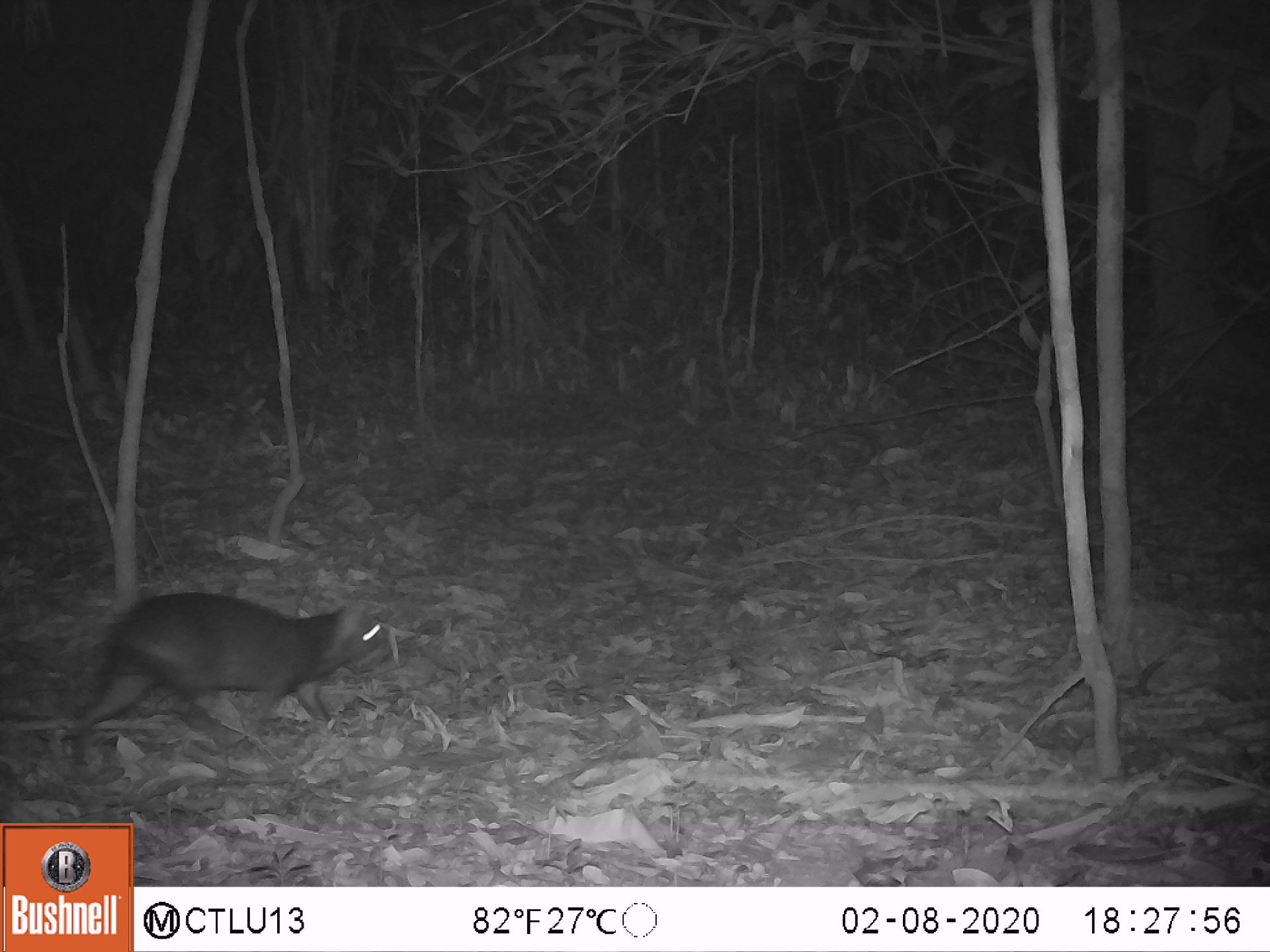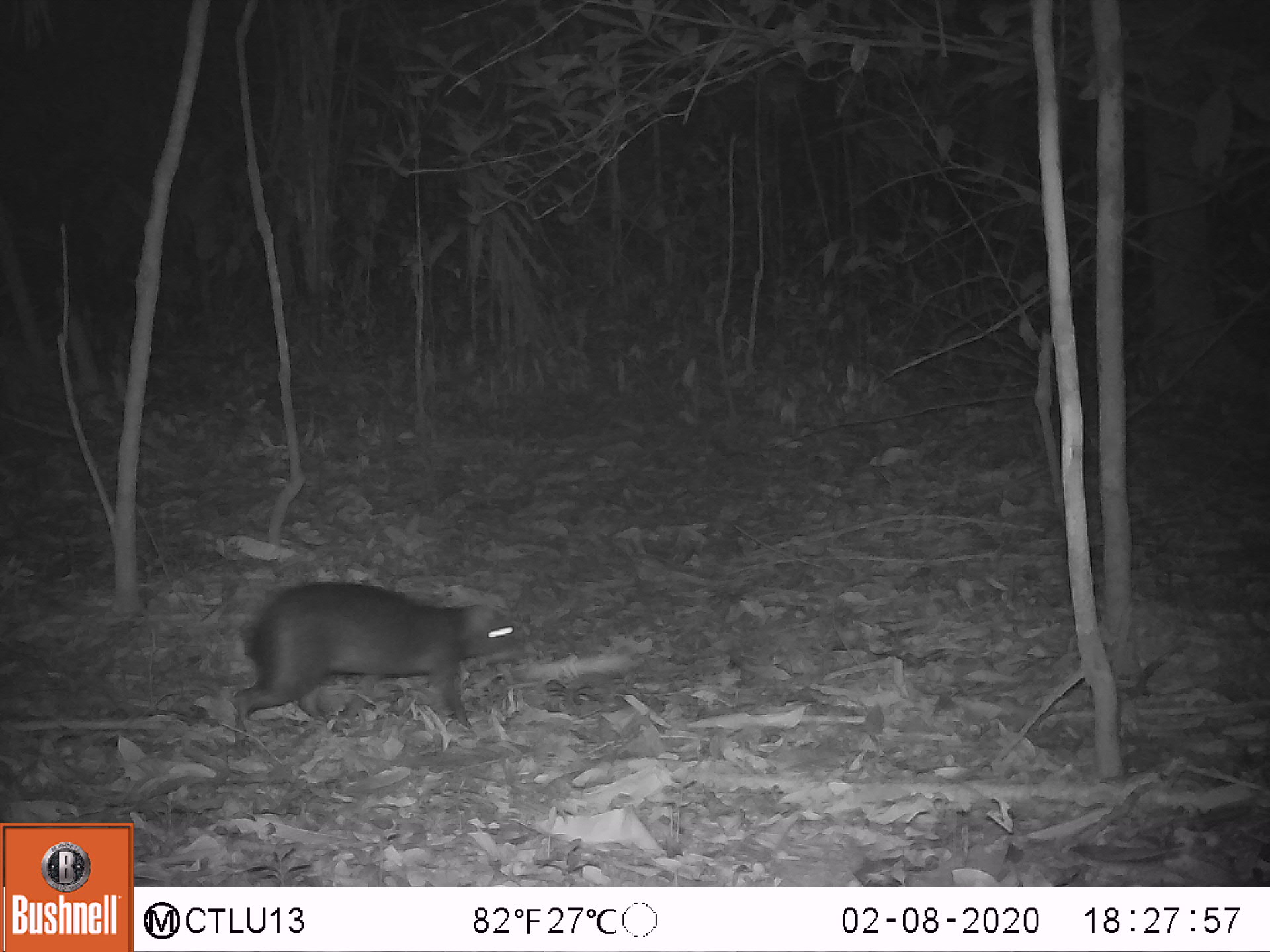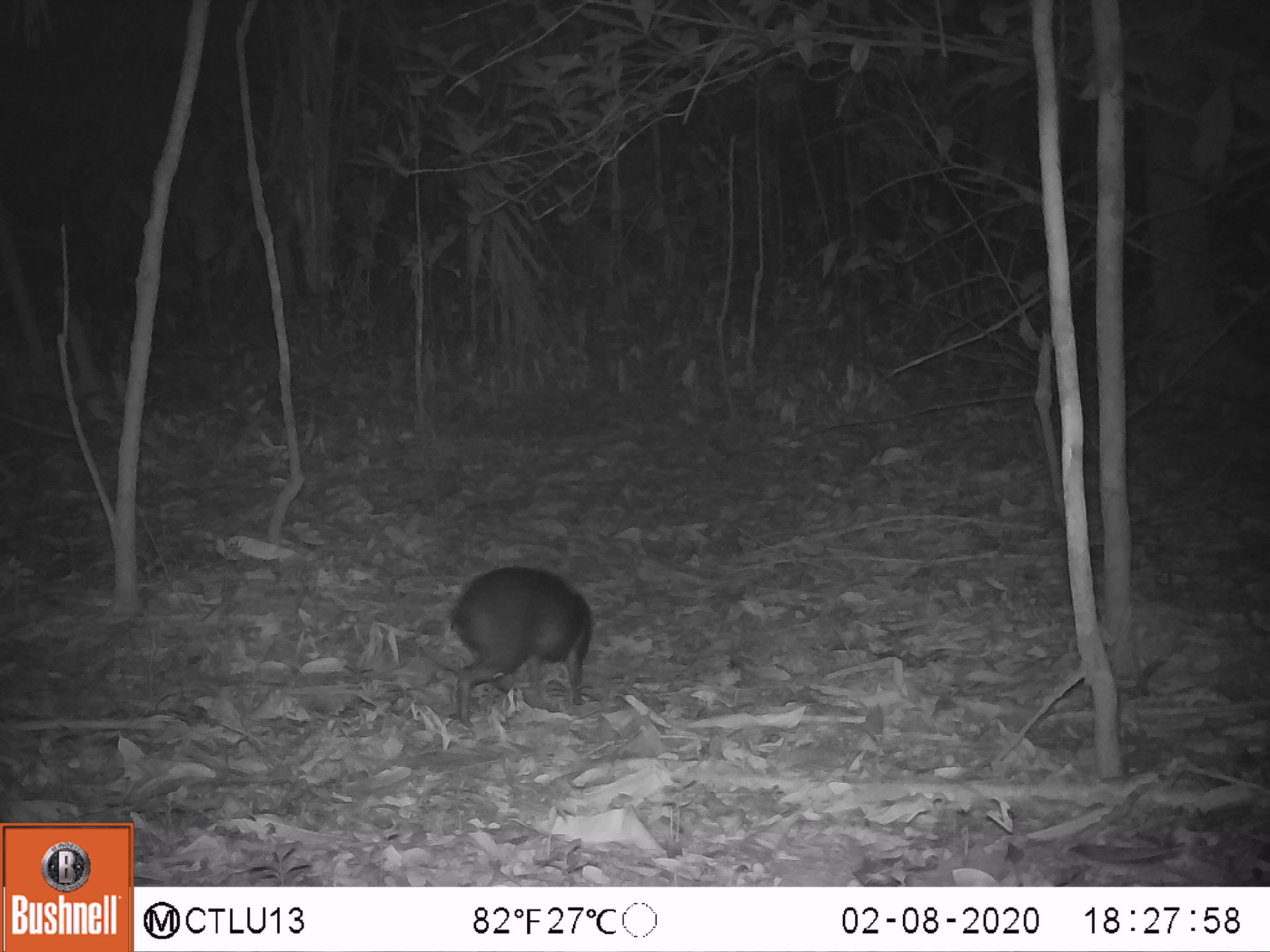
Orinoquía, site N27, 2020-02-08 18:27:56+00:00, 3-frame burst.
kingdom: Animalia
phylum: Chordata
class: Mammalia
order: Rodentia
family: Dasyproctidae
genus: Dasyprocta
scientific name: Dasyprocta fuliginosa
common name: black agouti